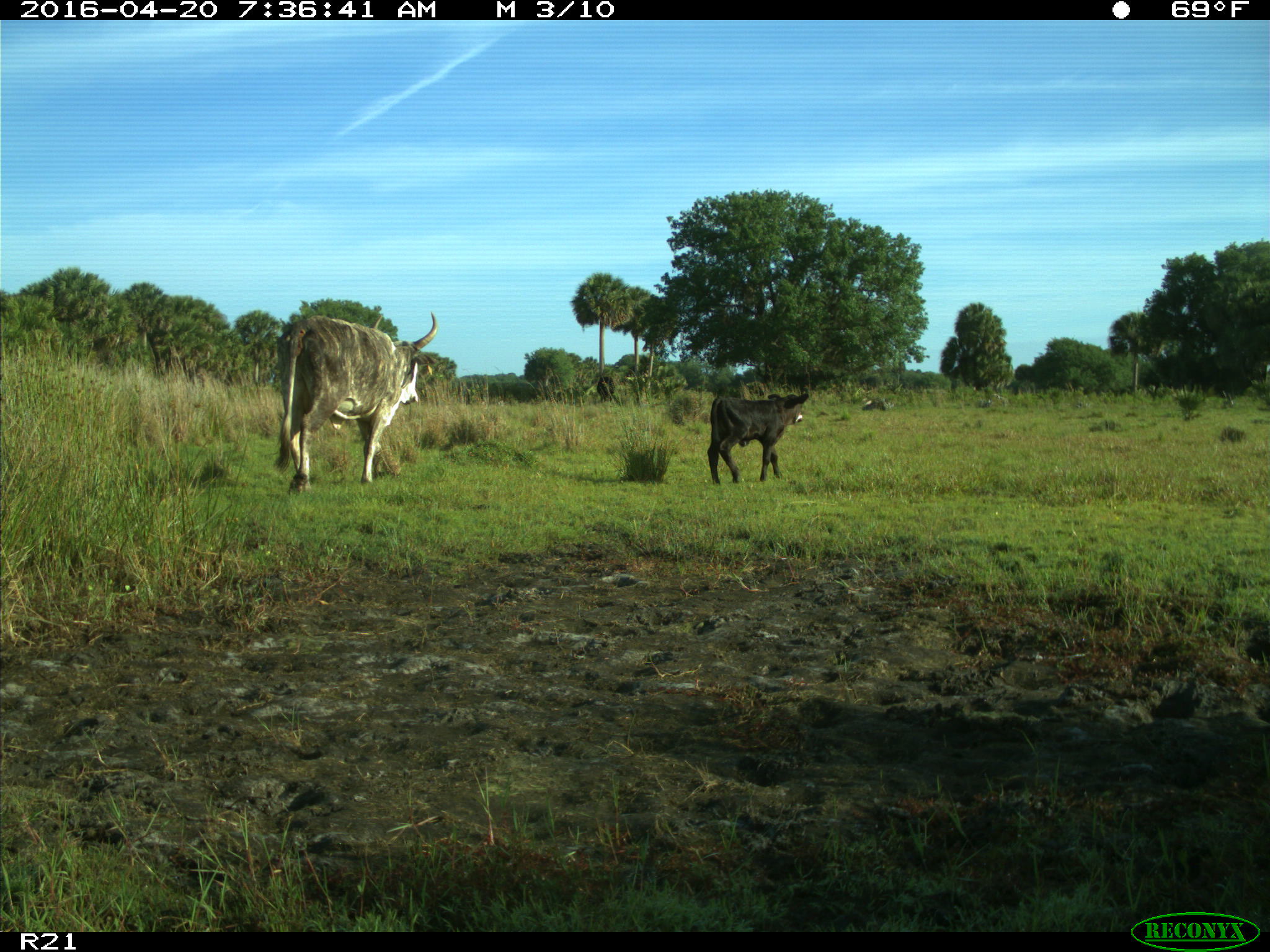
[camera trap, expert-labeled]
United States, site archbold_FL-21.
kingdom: Animalia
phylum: Chordata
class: Mammalia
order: Artiodactyla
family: Bovidae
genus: Bos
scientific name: Bos taurus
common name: domestic cow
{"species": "Bos taurus (domestic cow)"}